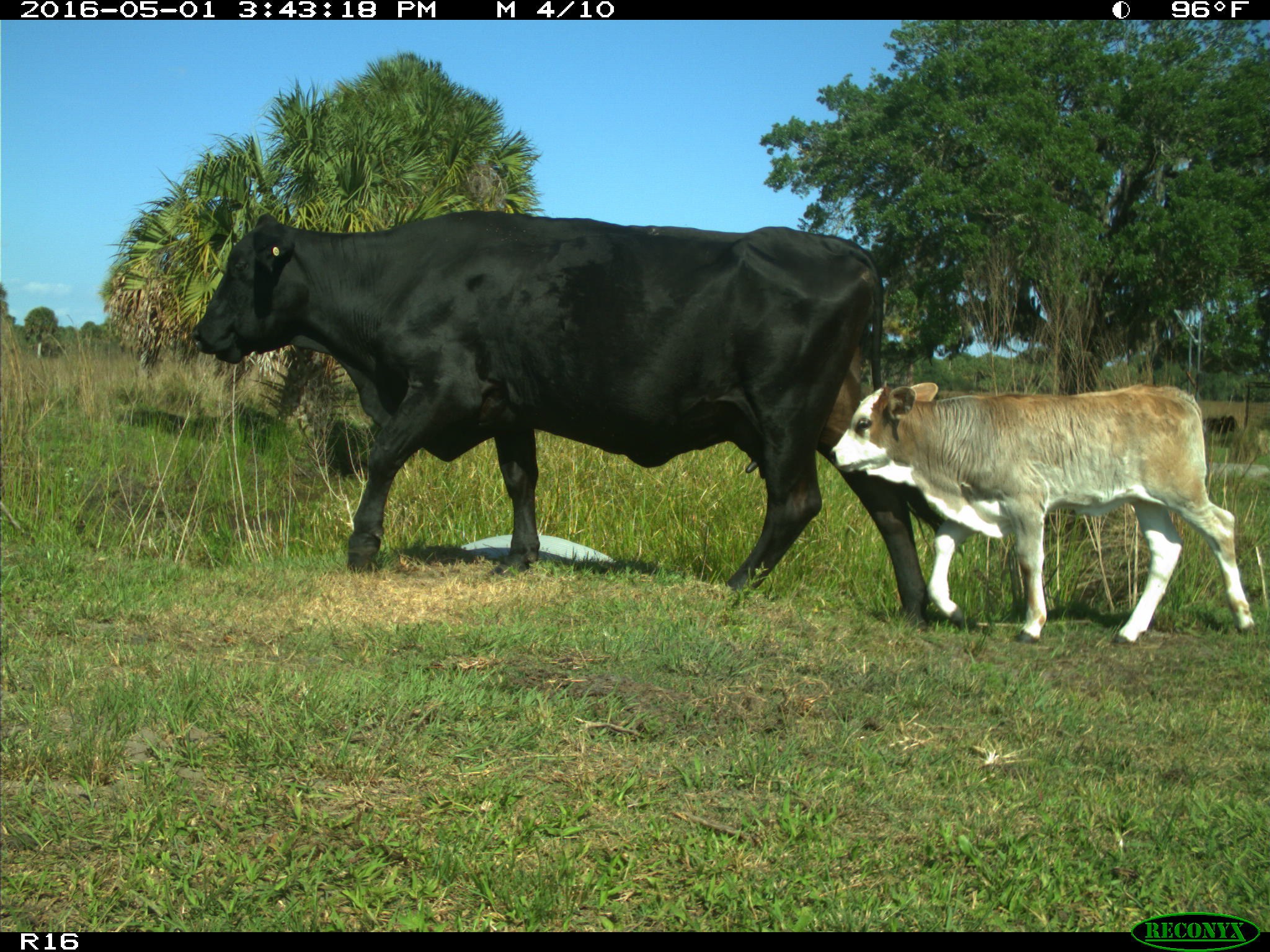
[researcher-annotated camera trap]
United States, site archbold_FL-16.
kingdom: Animalia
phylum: Chordata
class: Mammalia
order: Artiodactyla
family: Bovidae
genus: Bos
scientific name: Bos taurus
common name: domestic cow